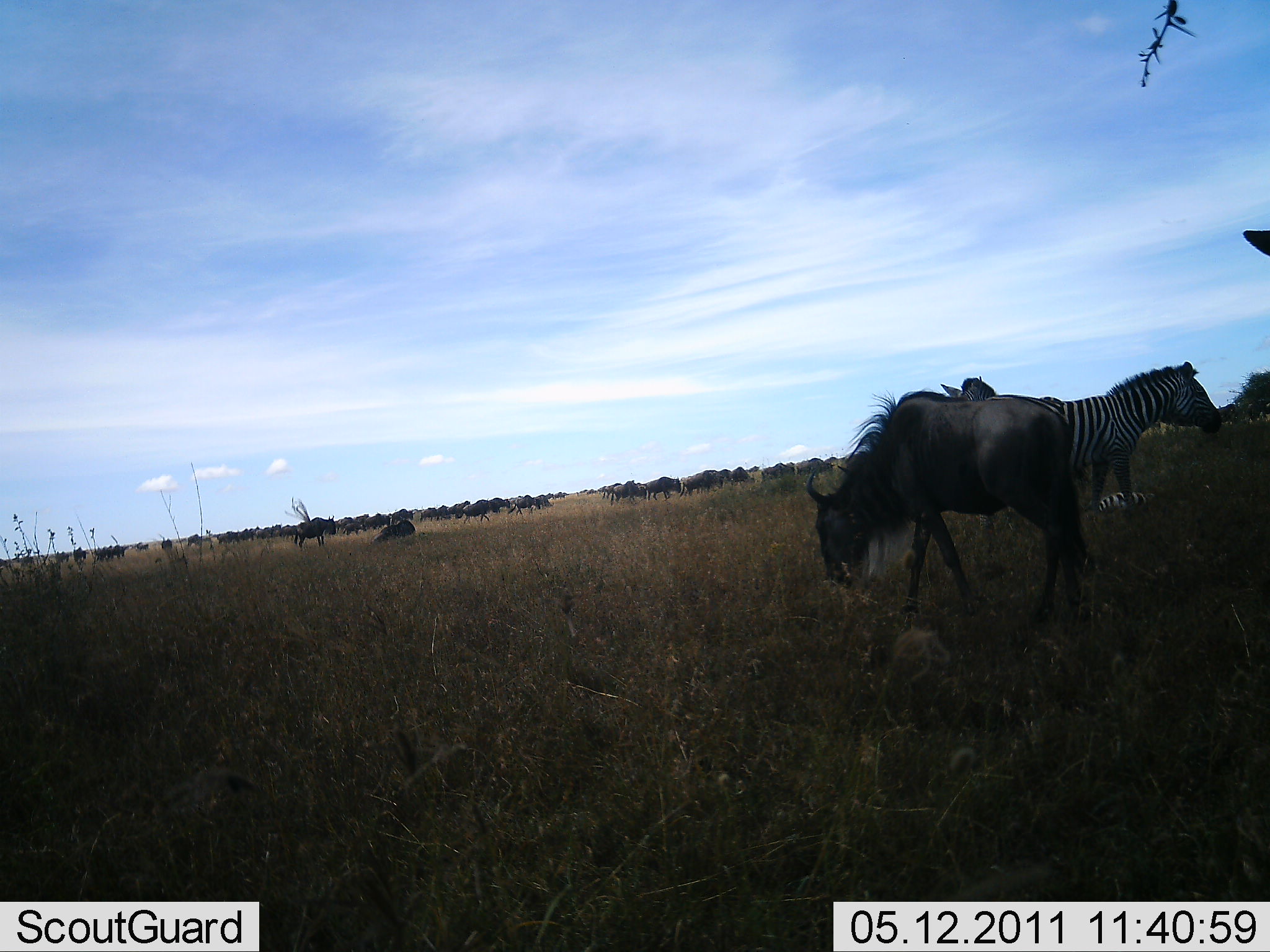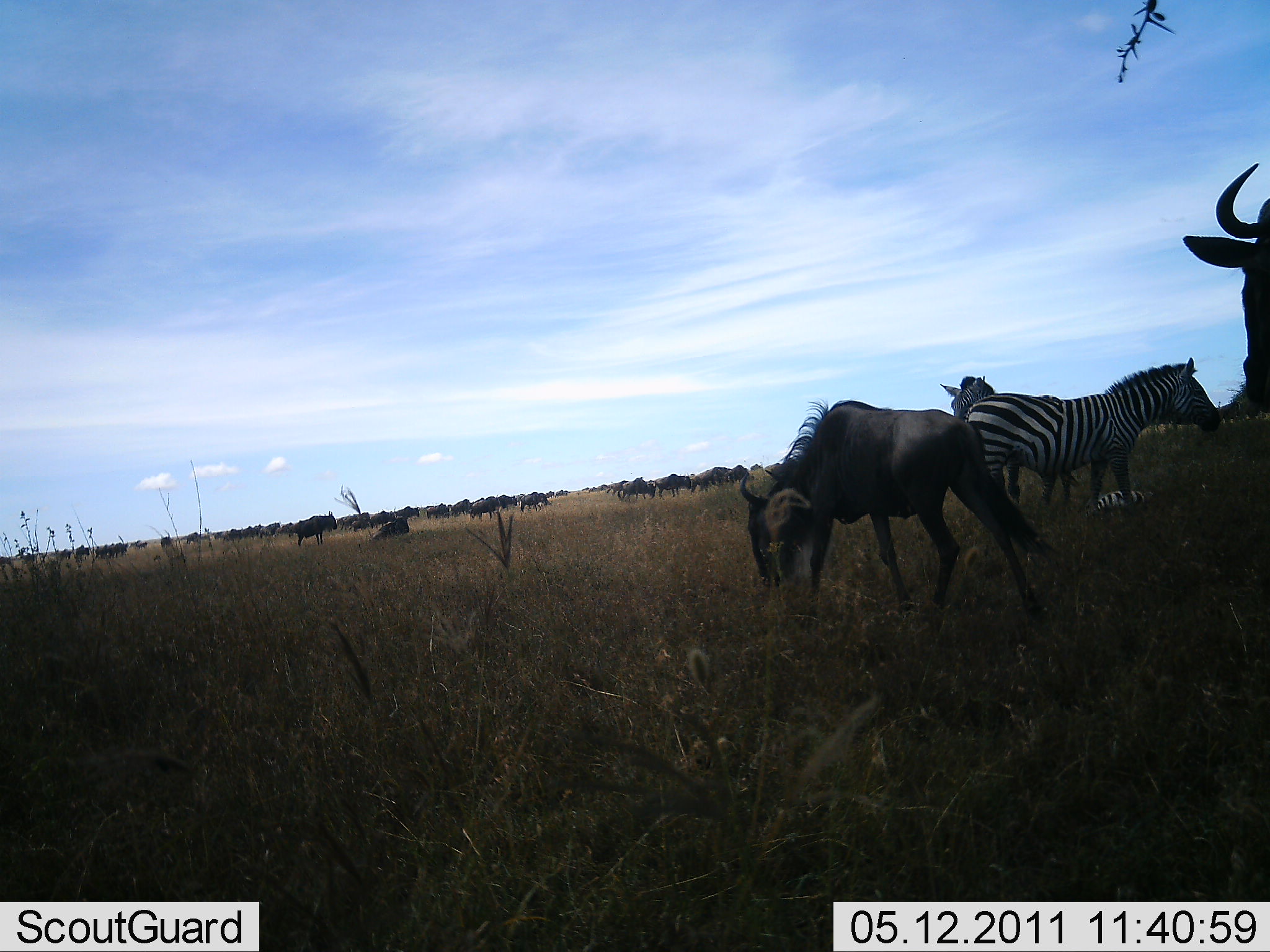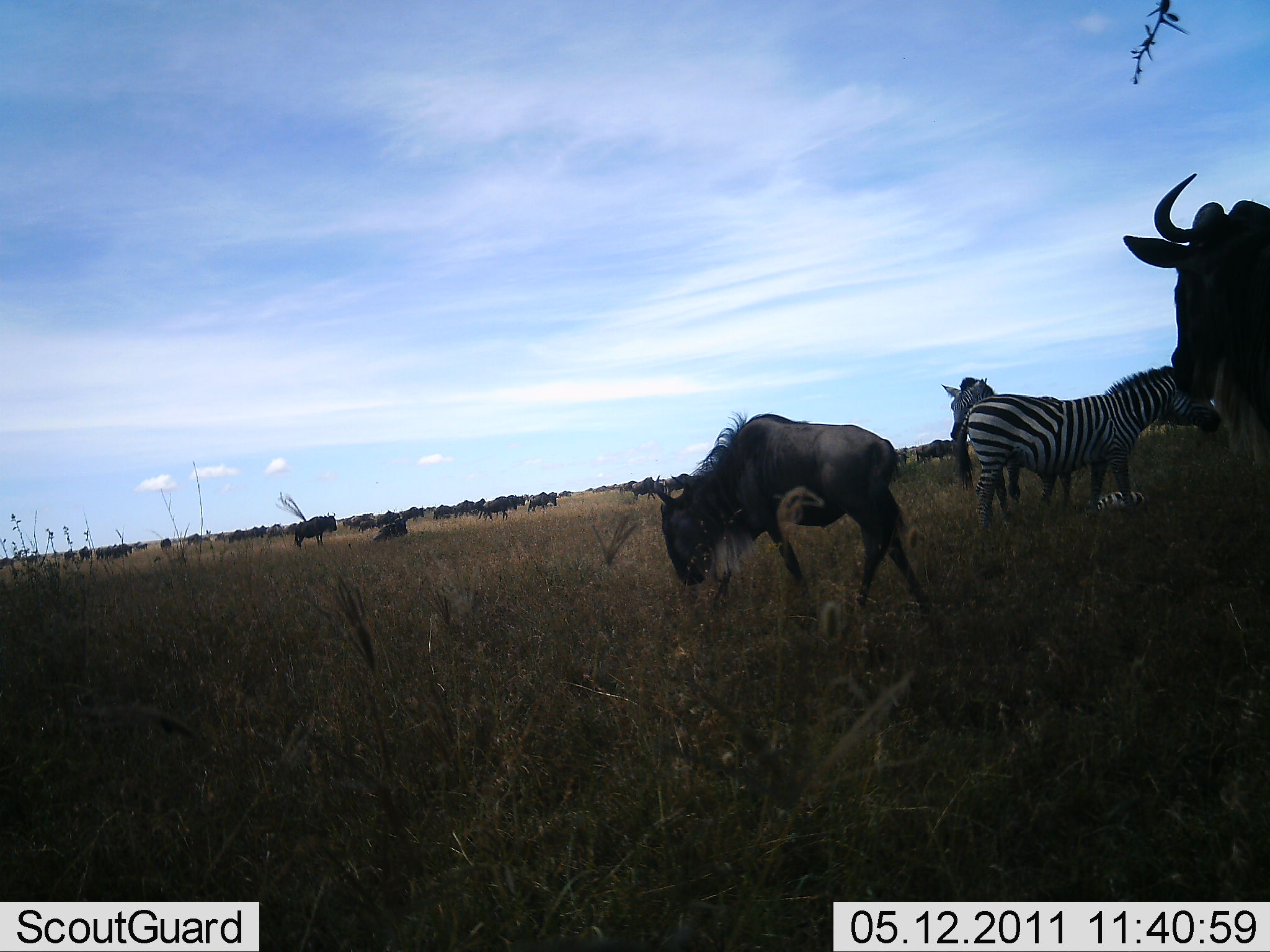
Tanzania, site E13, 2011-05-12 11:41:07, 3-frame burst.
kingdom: Animalia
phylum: Chordata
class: Mammalia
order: Artiodactyla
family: Bovidae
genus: Connochaetes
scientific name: Connochaetes taurinus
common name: blue wildebeest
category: wildebeest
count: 11-50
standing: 36%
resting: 0%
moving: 82%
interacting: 9%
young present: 0%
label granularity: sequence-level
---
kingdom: Animalia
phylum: Chordata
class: Mammalia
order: Perissodactyla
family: Equidae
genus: Equus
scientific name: Equus quagga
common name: plains zebra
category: zebra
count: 2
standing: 90%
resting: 20%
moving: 10%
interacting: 0%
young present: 20%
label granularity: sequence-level